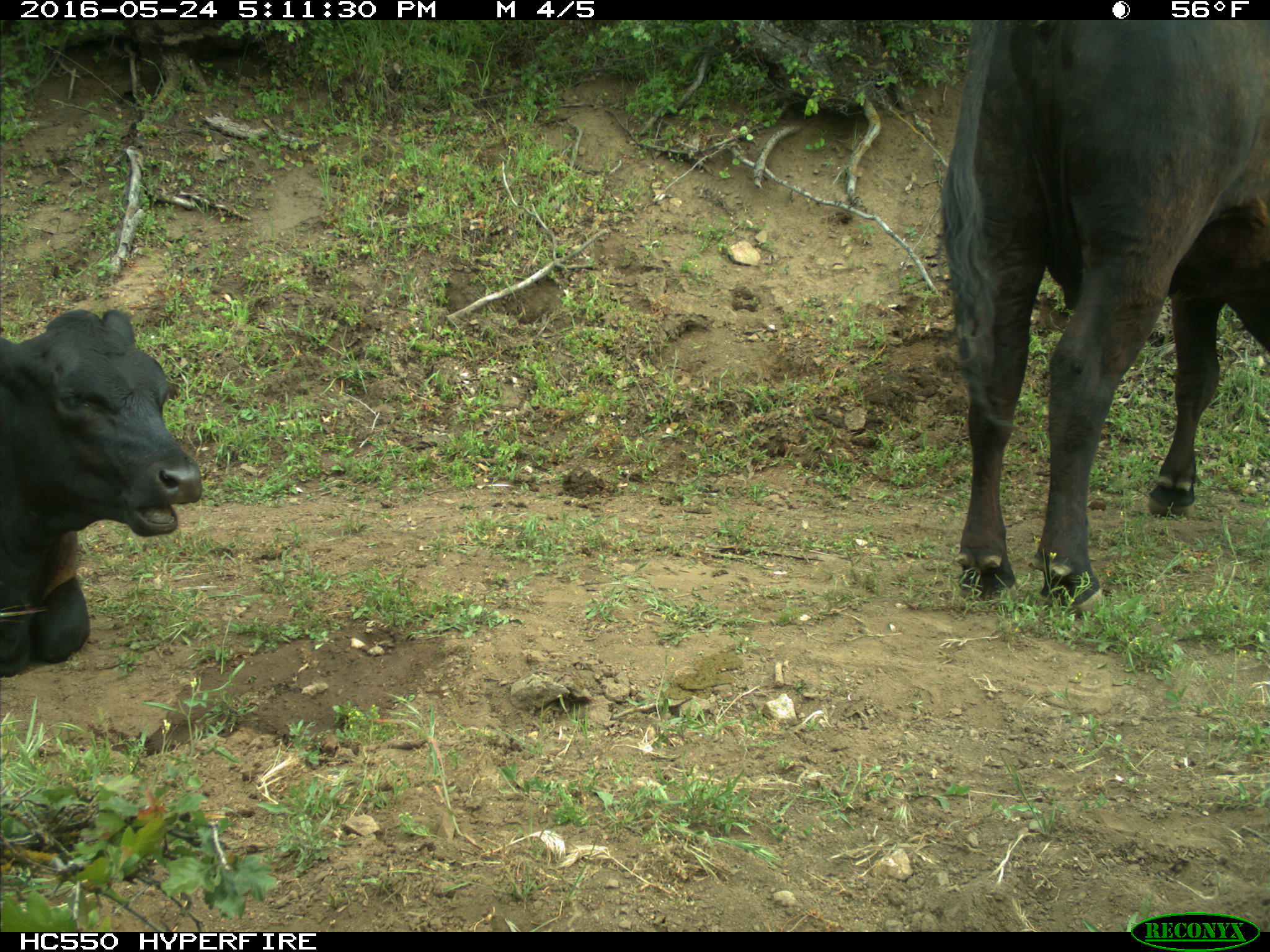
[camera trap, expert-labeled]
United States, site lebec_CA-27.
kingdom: Animalia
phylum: Chordata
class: Mammalia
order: Artiodactyla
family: Bovidae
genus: Bos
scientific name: Bos taurus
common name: domestic cow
Bos taurus (domestic cow).